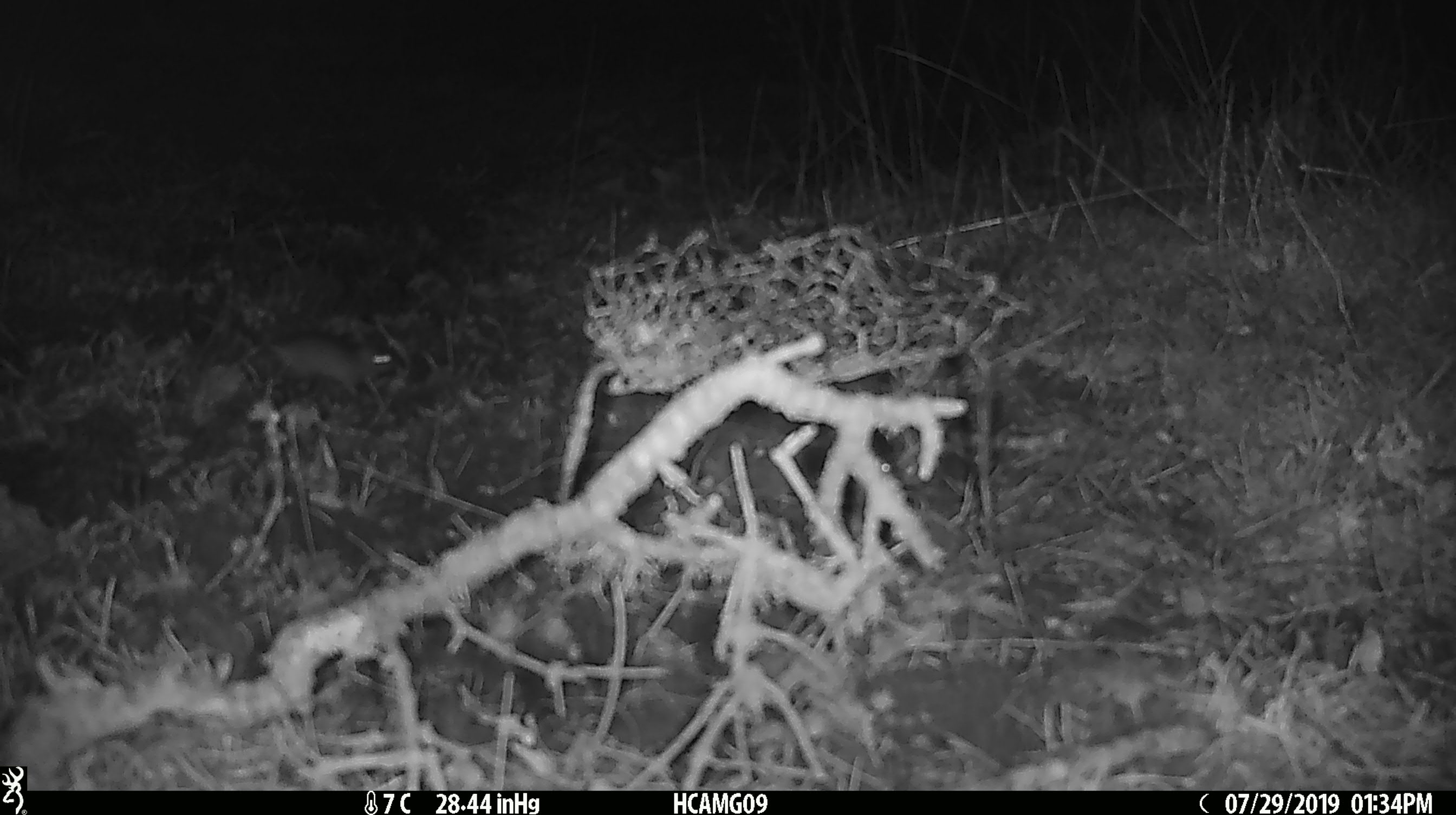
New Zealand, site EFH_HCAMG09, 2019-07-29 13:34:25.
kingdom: Animalia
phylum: Chordata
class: Mammalia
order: Rodentia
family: Muridae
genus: Mus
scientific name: Mus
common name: mouse